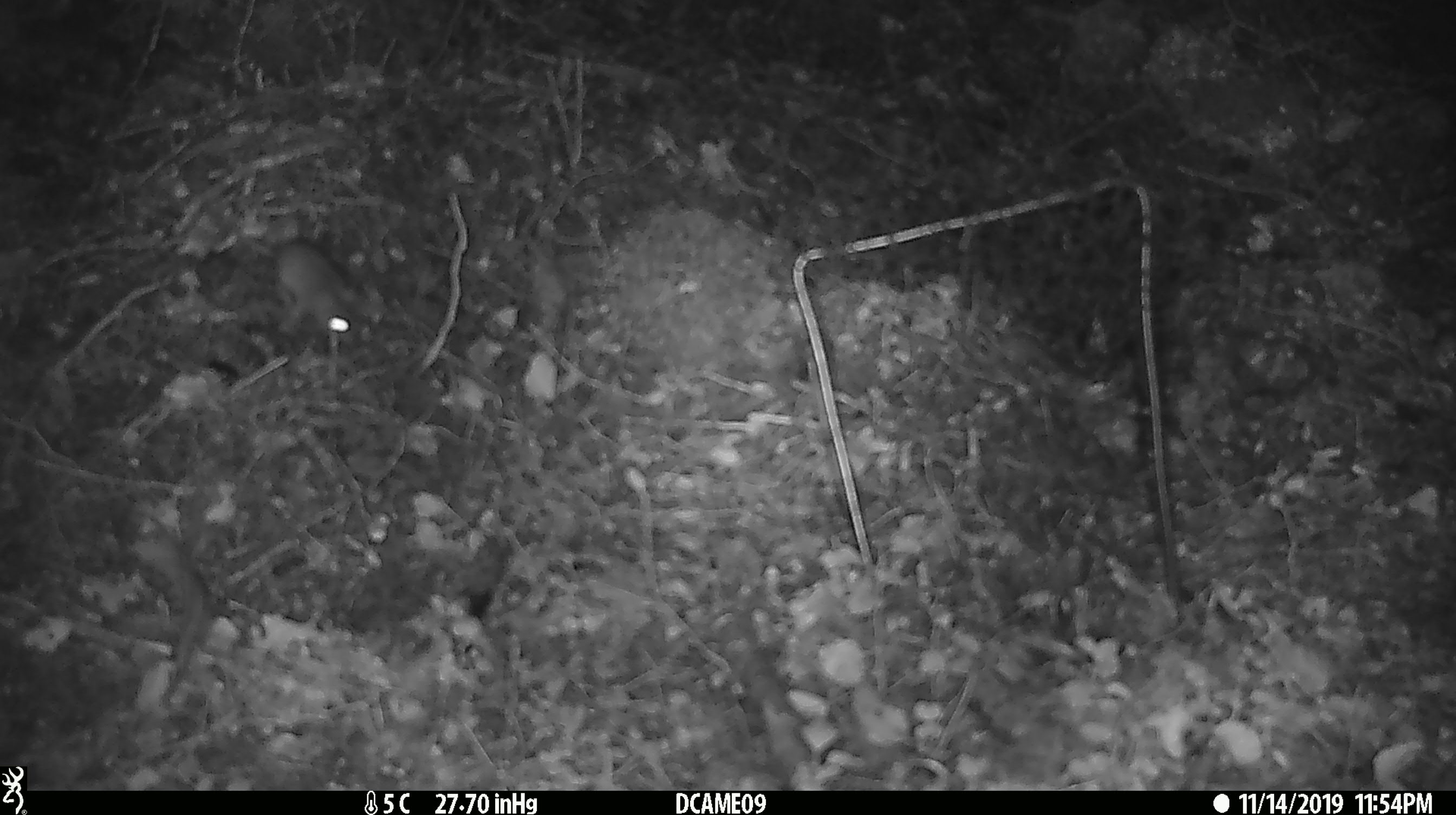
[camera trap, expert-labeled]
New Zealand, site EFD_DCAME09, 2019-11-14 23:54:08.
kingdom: Animalia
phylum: Chordata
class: Mammalia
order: Rodentia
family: Muridae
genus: Mus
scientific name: Mus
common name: mouse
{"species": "mouse (Mus)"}